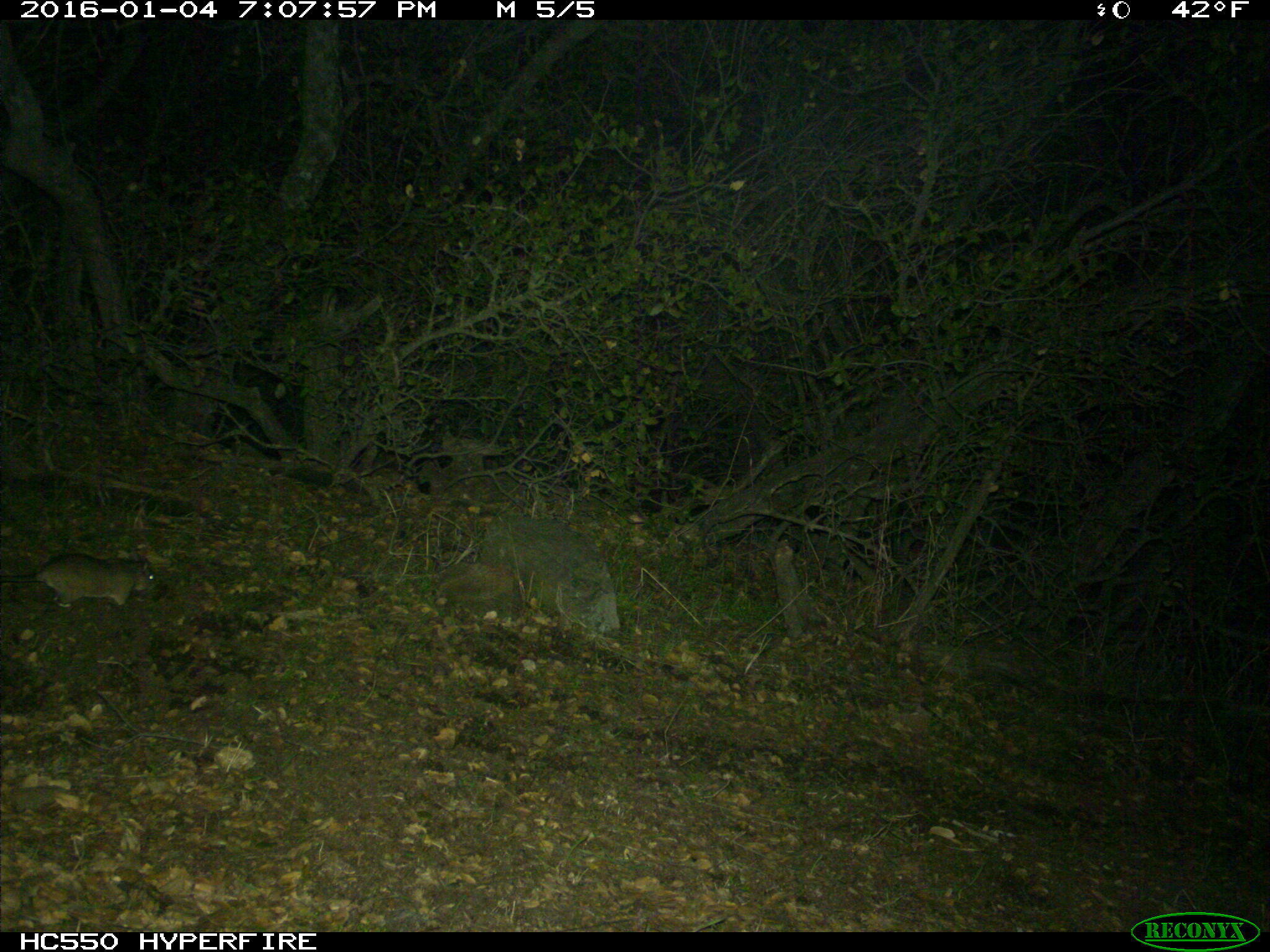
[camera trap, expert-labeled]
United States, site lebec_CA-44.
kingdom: Animalia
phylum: Chordata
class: Mammalia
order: Rodentia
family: Cricetidae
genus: Neotoma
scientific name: Neotoma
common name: pack rat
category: unidentified pack rat